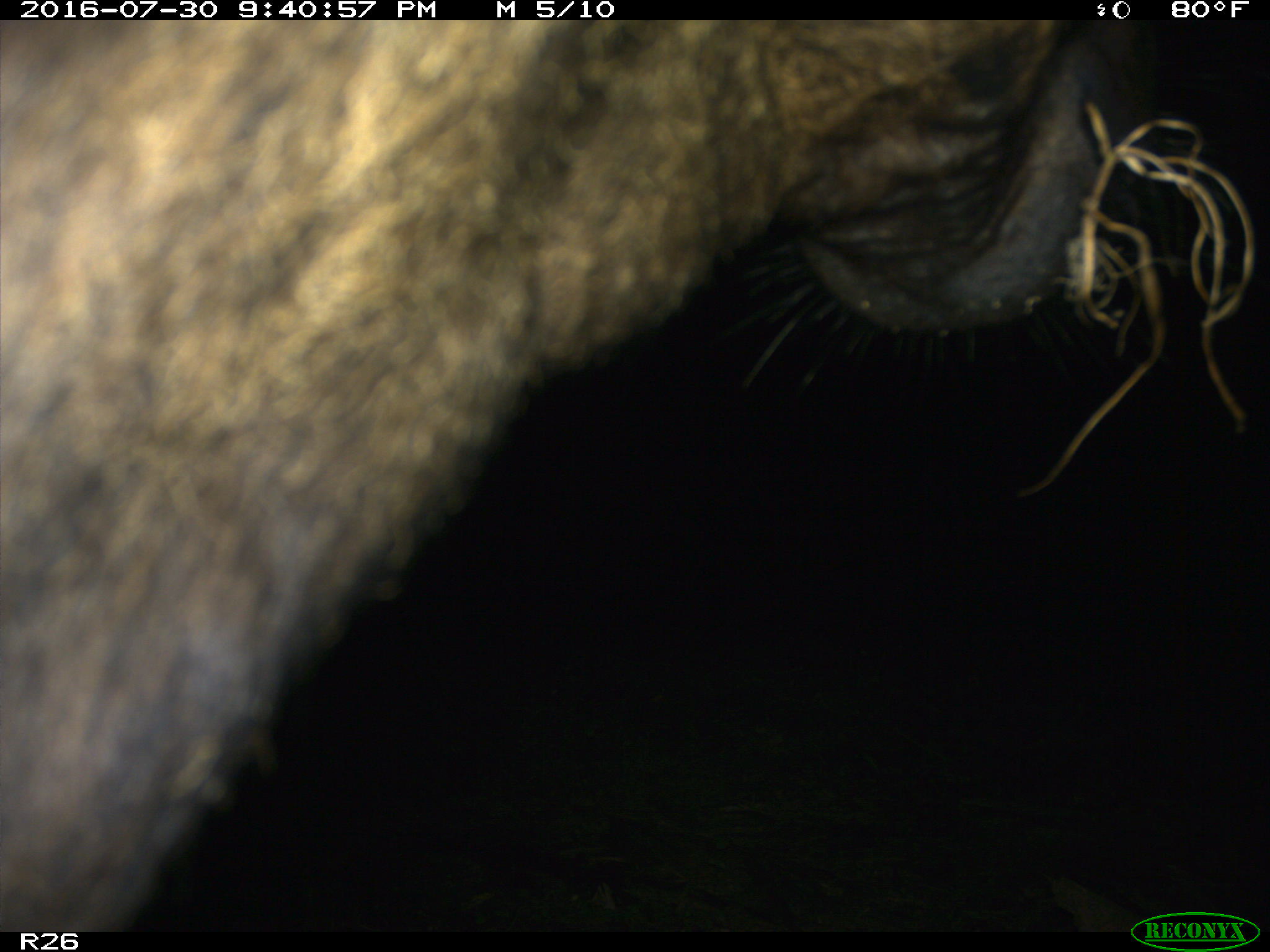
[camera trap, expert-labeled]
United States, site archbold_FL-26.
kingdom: Animalia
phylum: Chordata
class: Mammalia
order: Artiodactyla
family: Bovidae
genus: Bos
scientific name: Bos taurus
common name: domestic cow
Bos taurus (domestic cow).